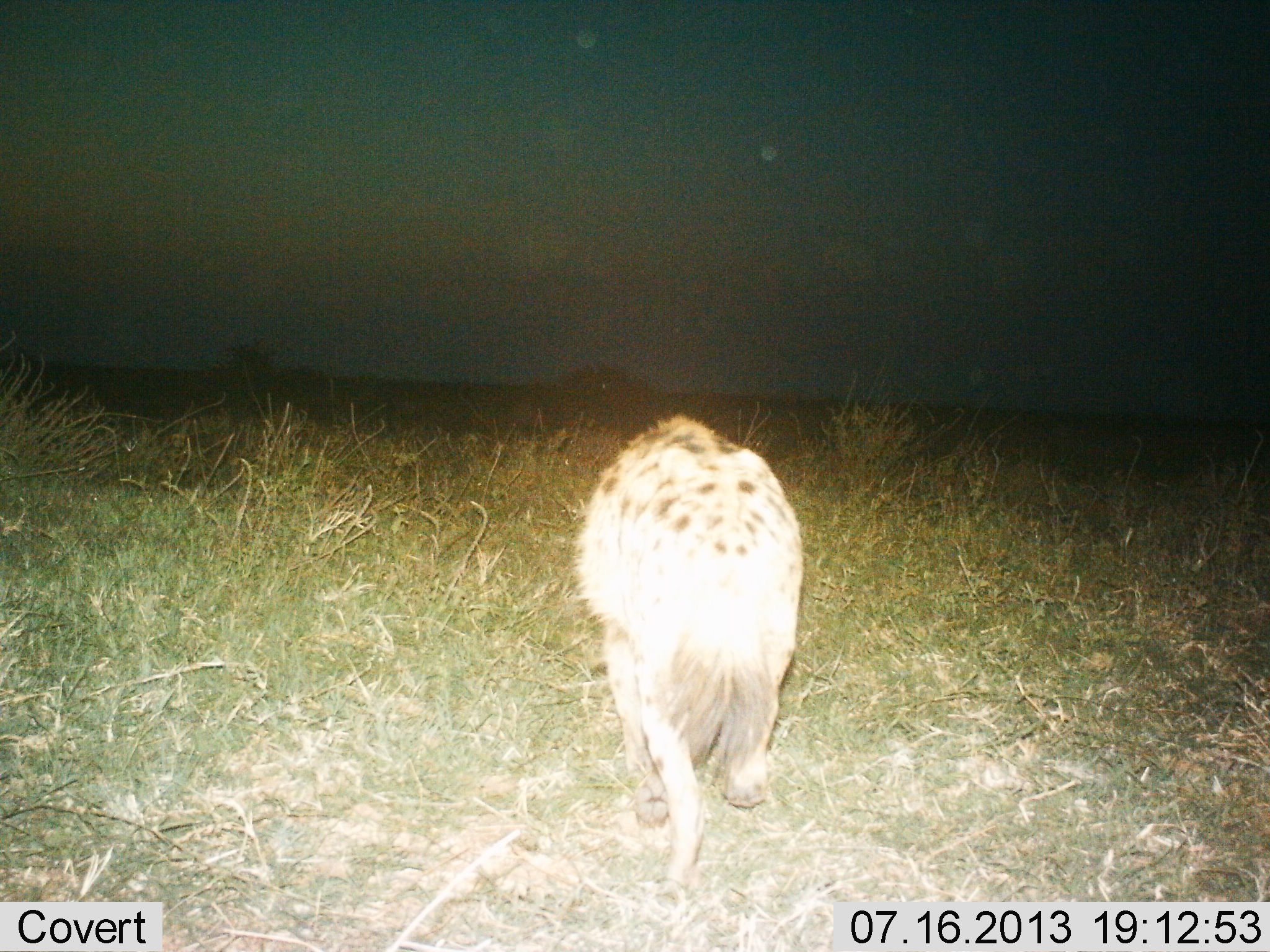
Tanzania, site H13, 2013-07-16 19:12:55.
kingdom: Animalia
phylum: Chordata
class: Mammalia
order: Carnivora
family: Hyaenidae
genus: Crocuta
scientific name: Crocuta crocuta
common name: spotted hyena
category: hyenaspotted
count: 1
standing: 8%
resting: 0%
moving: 92%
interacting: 0%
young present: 0%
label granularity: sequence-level